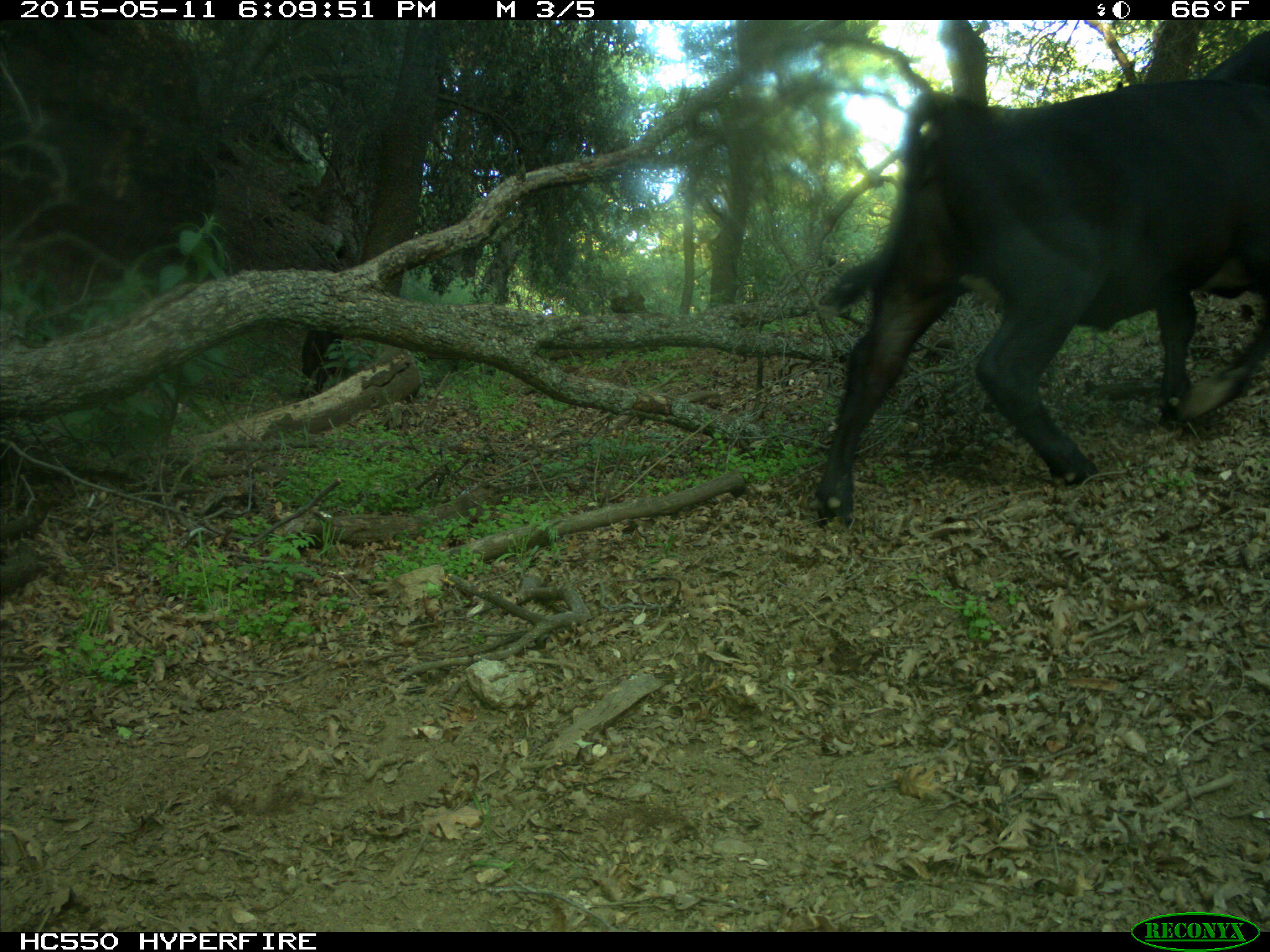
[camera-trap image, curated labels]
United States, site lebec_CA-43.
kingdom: Animalia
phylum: Chordata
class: Mammalia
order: Artiodactyla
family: Bovidae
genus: Bos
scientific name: Bos taurus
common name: domestic cow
Bos taurus (domestic cow).